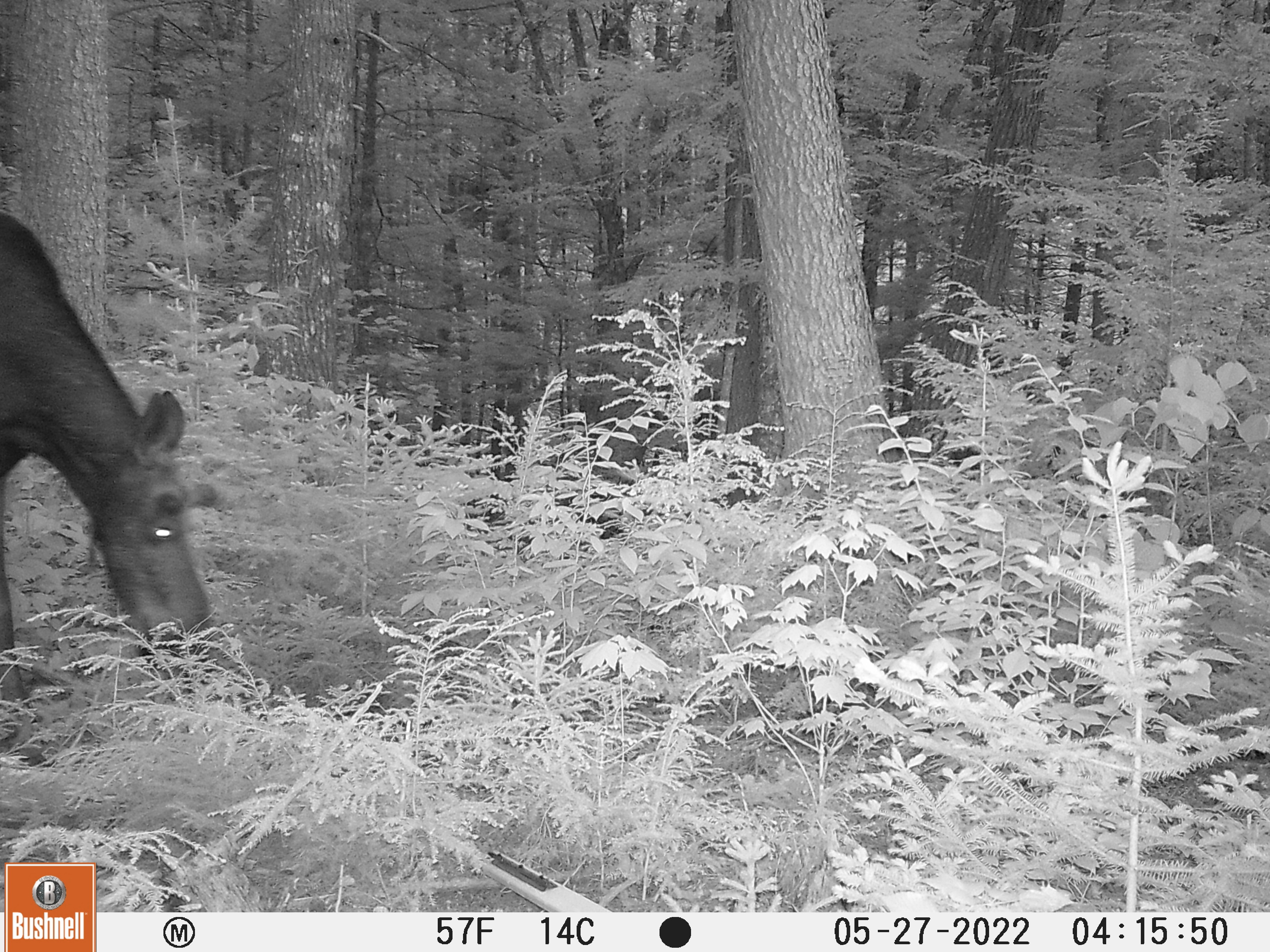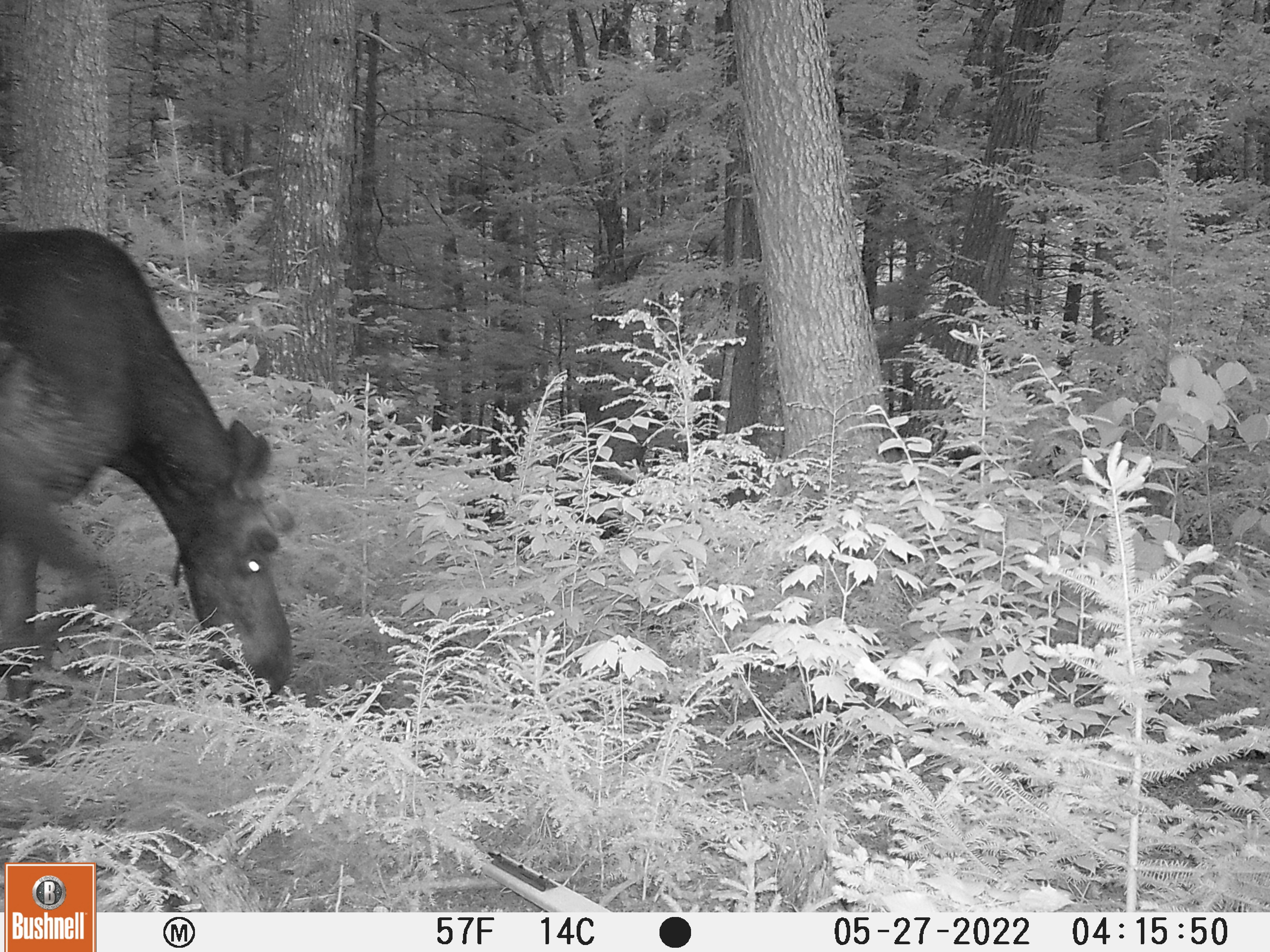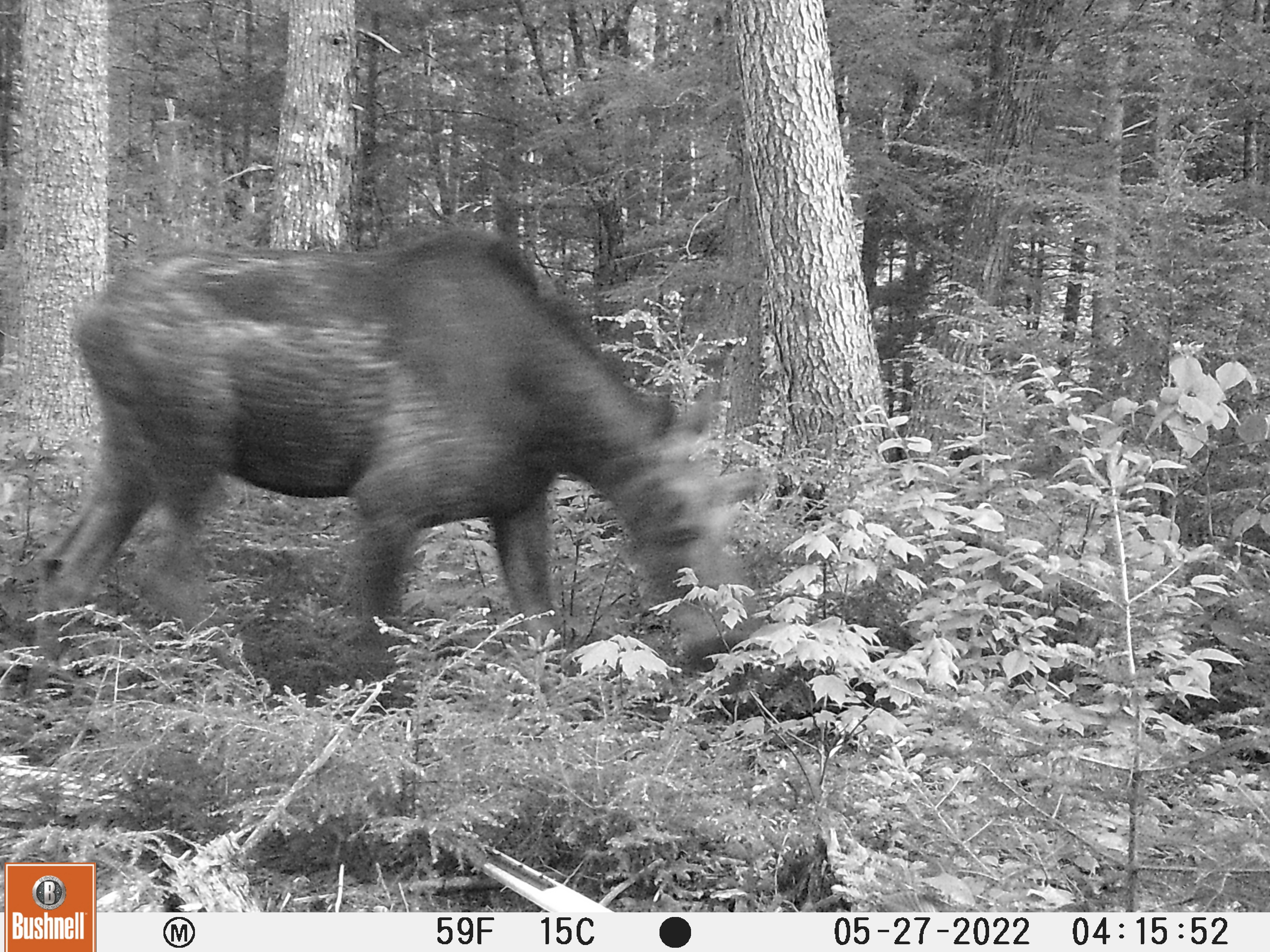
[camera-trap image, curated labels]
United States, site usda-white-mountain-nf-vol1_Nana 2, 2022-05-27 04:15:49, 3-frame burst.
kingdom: Animalia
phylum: Chordata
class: Mammalia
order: Artiodactyla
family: Cervidae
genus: Alces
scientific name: Alces alces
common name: moose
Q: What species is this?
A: Moose (Alces alces).